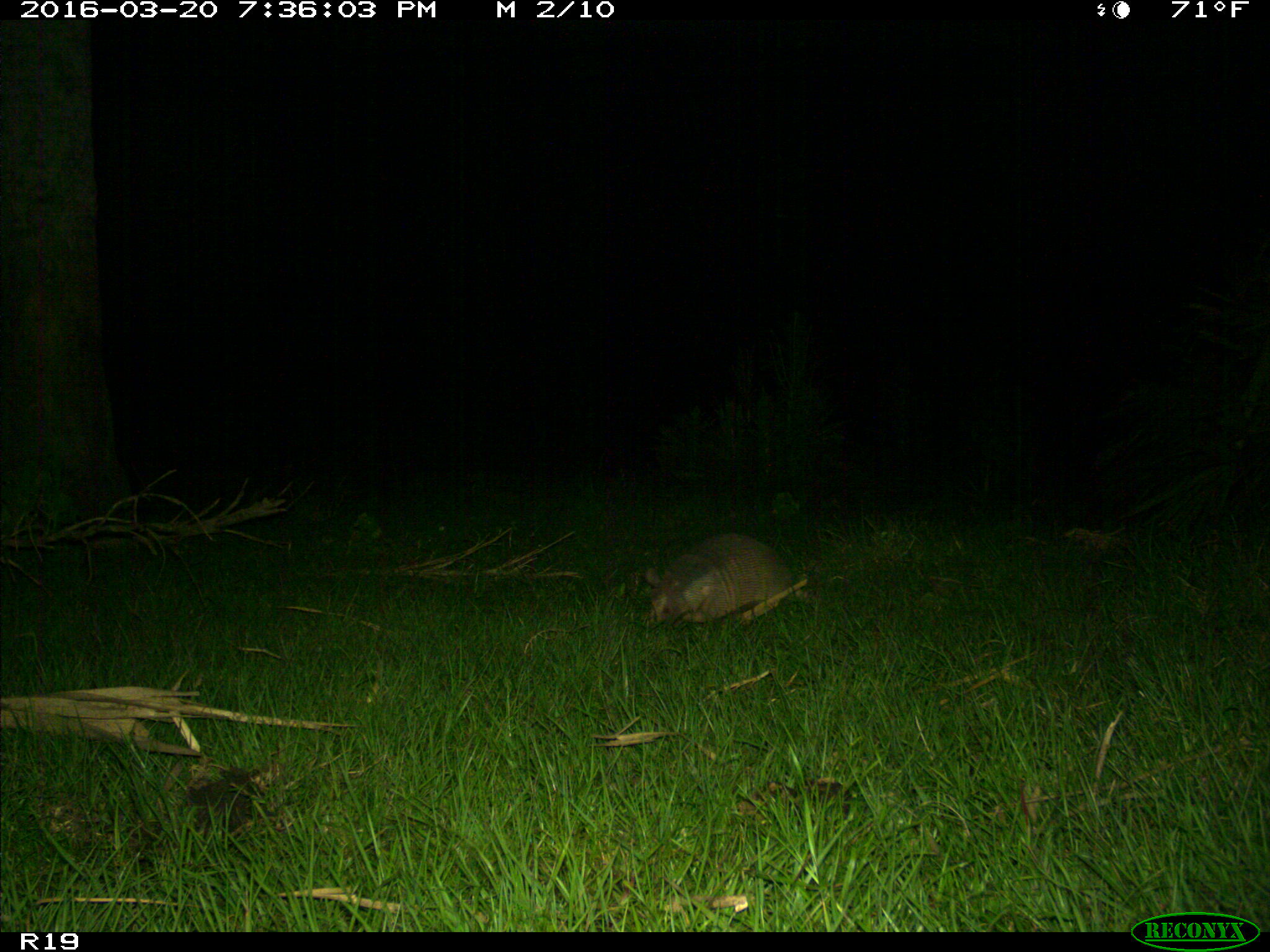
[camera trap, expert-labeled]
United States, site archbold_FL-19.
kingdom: Animalia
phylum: Chordata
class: Mammalia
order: Cingulata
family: Dasypodidae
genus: Dasypus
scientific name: Dasypus novemcinctus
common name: nine-banded armadillo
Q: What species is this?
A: Dasypus novemcinctus (nine-banded armadillo).